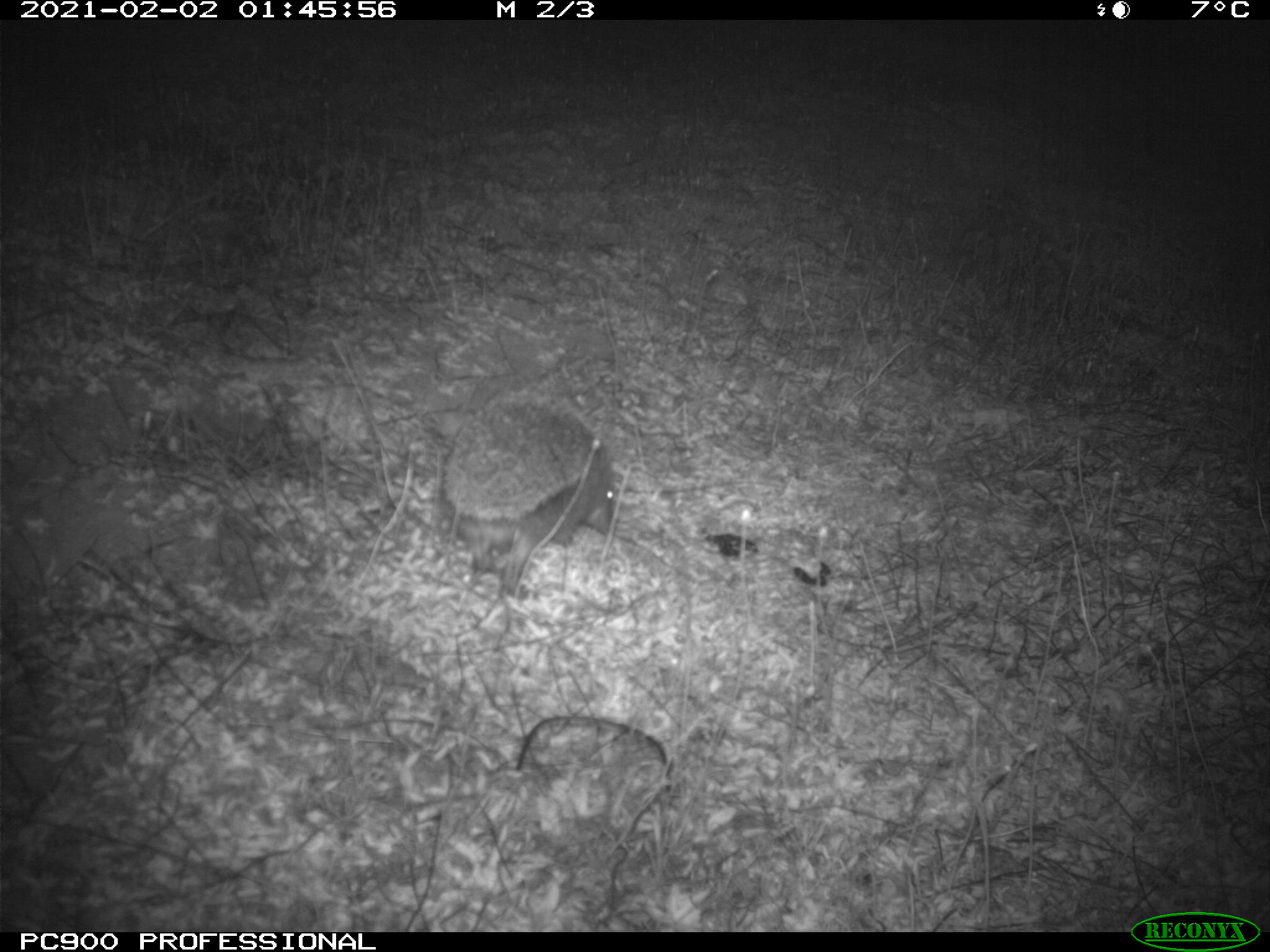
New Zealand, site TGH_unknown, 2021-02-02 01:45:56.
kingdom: Animalia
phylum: Chordata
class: Mammalia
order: Eulipotyphla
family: Erinaceidae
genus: Erinaceus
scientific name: Erinaceus europaeus europaeus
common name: european hedgehog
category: hedgehog